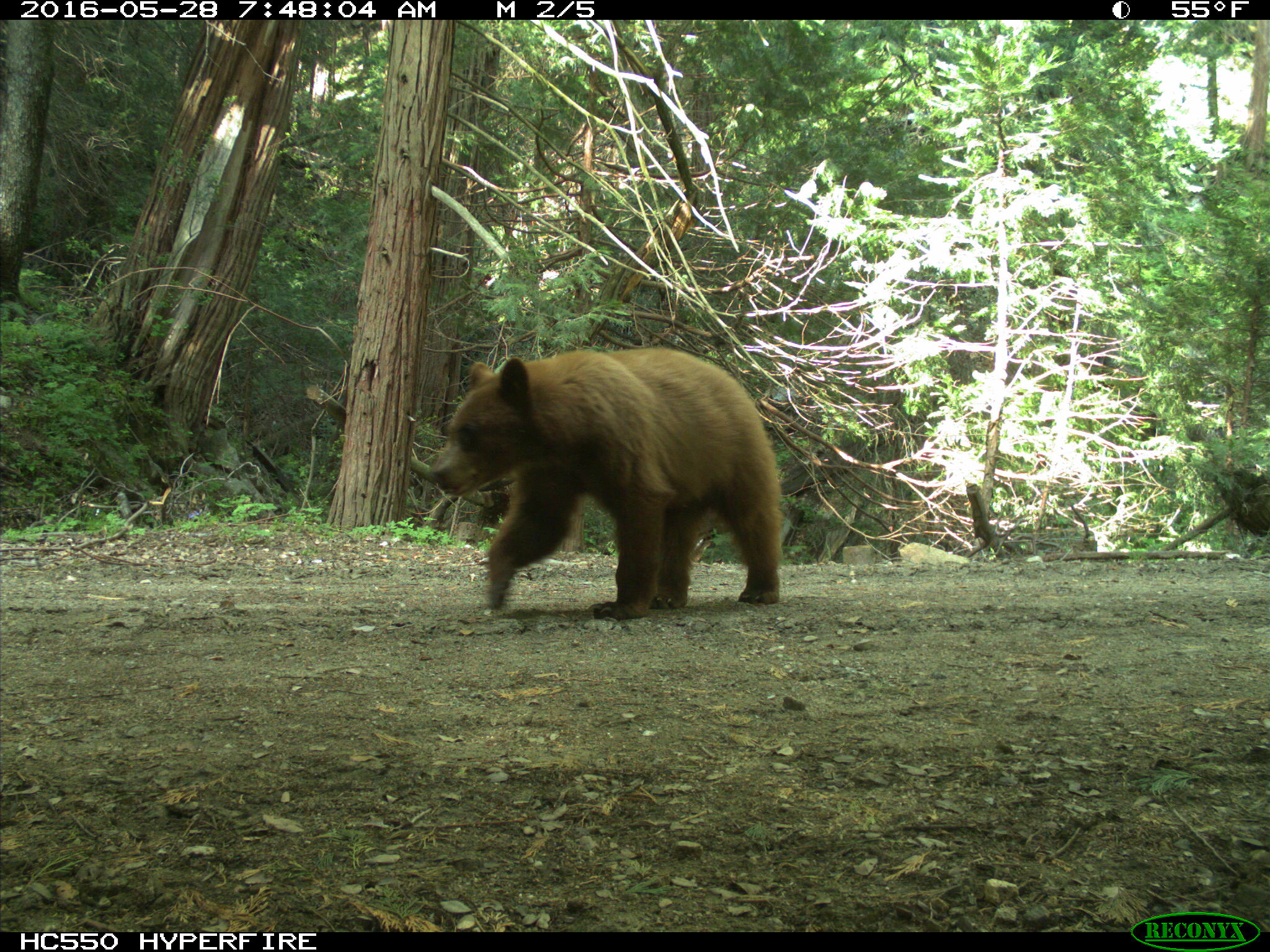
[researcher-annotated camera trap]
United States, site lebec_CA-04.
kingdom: Animalia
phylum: Chordata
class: Mammalia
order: Carnivora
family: Ursidae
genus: Ursus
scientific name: Ursus americanus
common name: american black bear